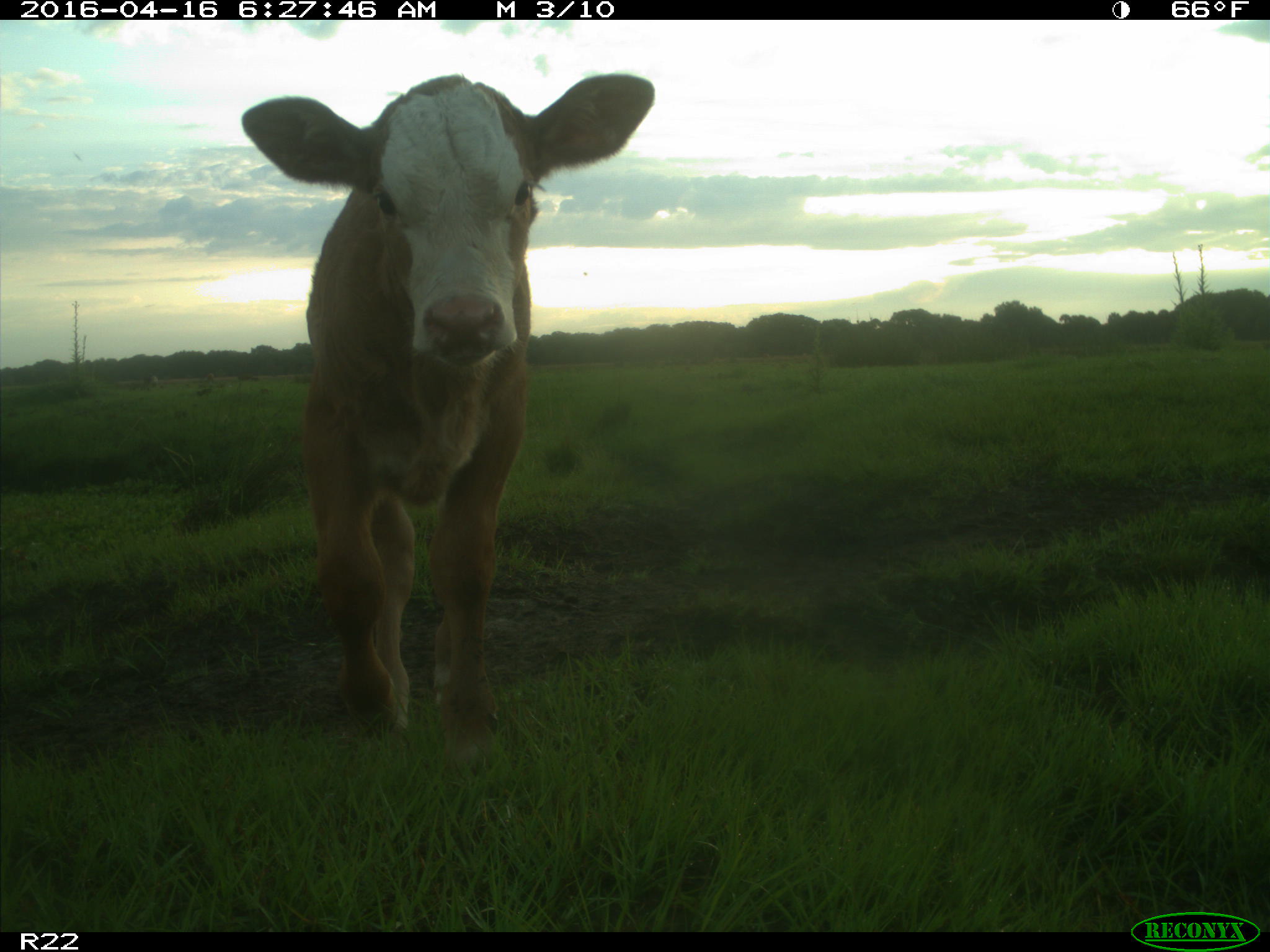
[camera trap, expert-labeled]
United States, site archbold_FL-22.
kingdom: Animalia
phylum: Chordata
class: Mammalia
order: Artiodactyla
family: Bovidae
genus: Bos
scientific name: Bos taurus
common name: domestic cow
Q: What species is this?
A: Bos taurus (domestic cow).